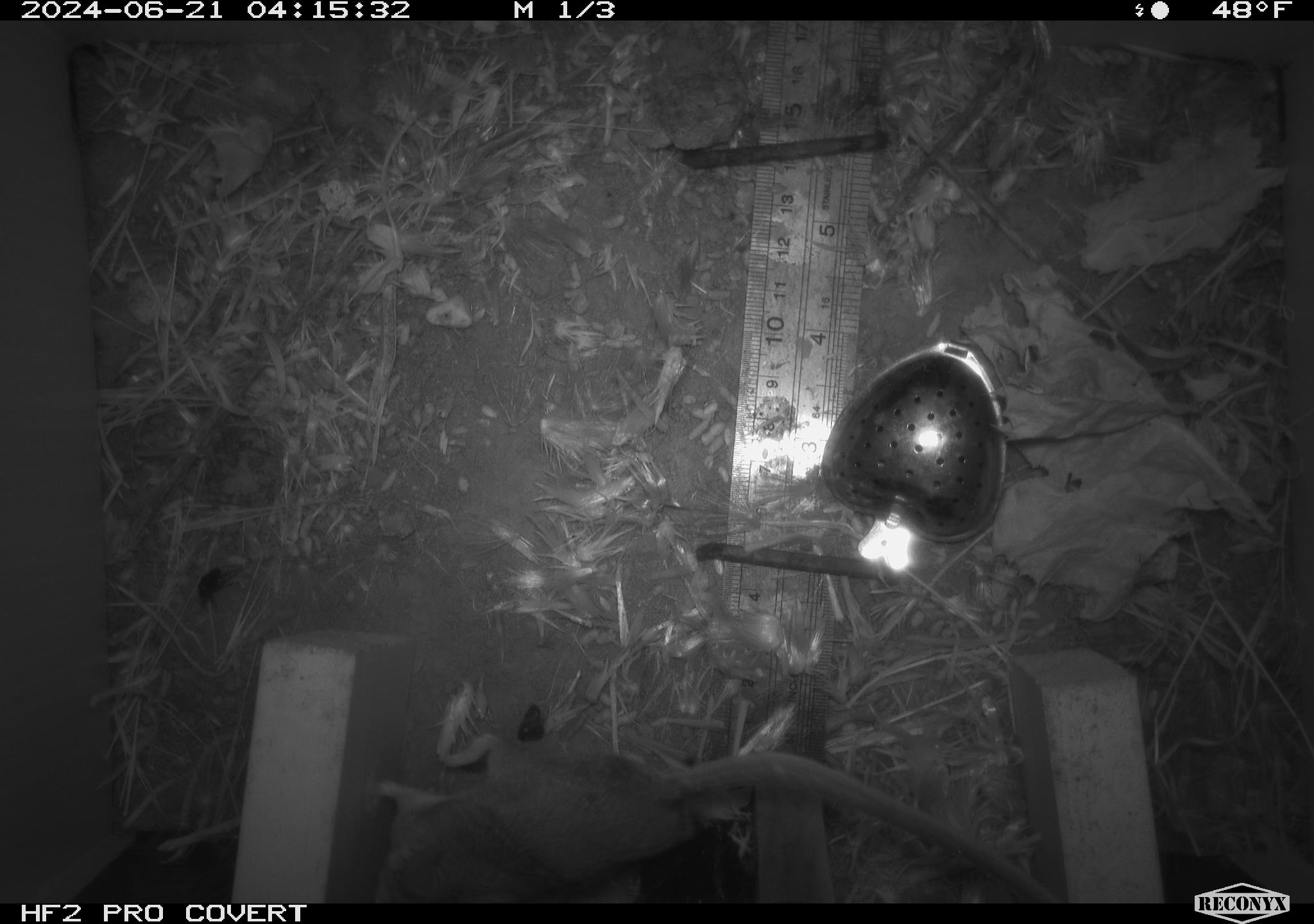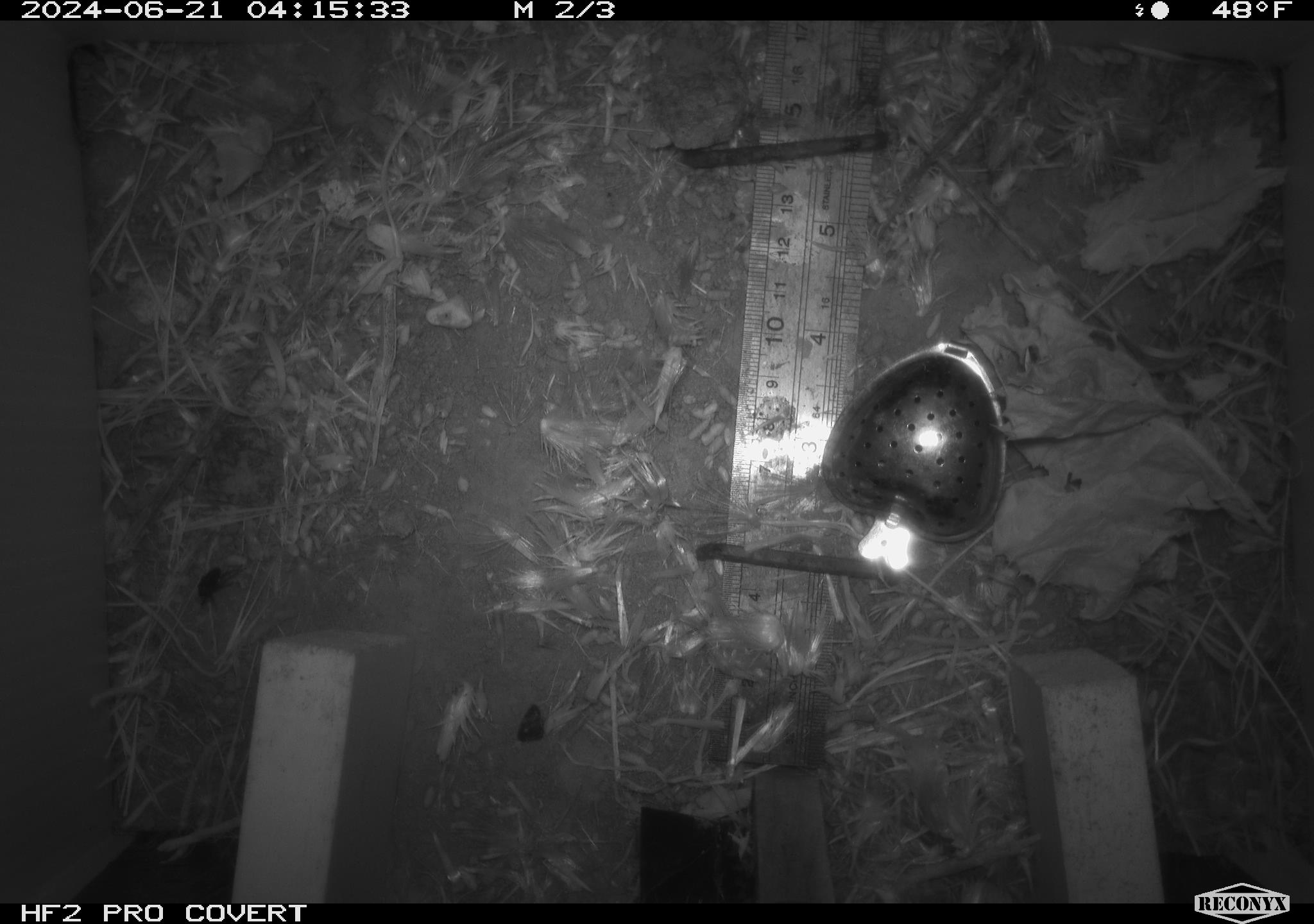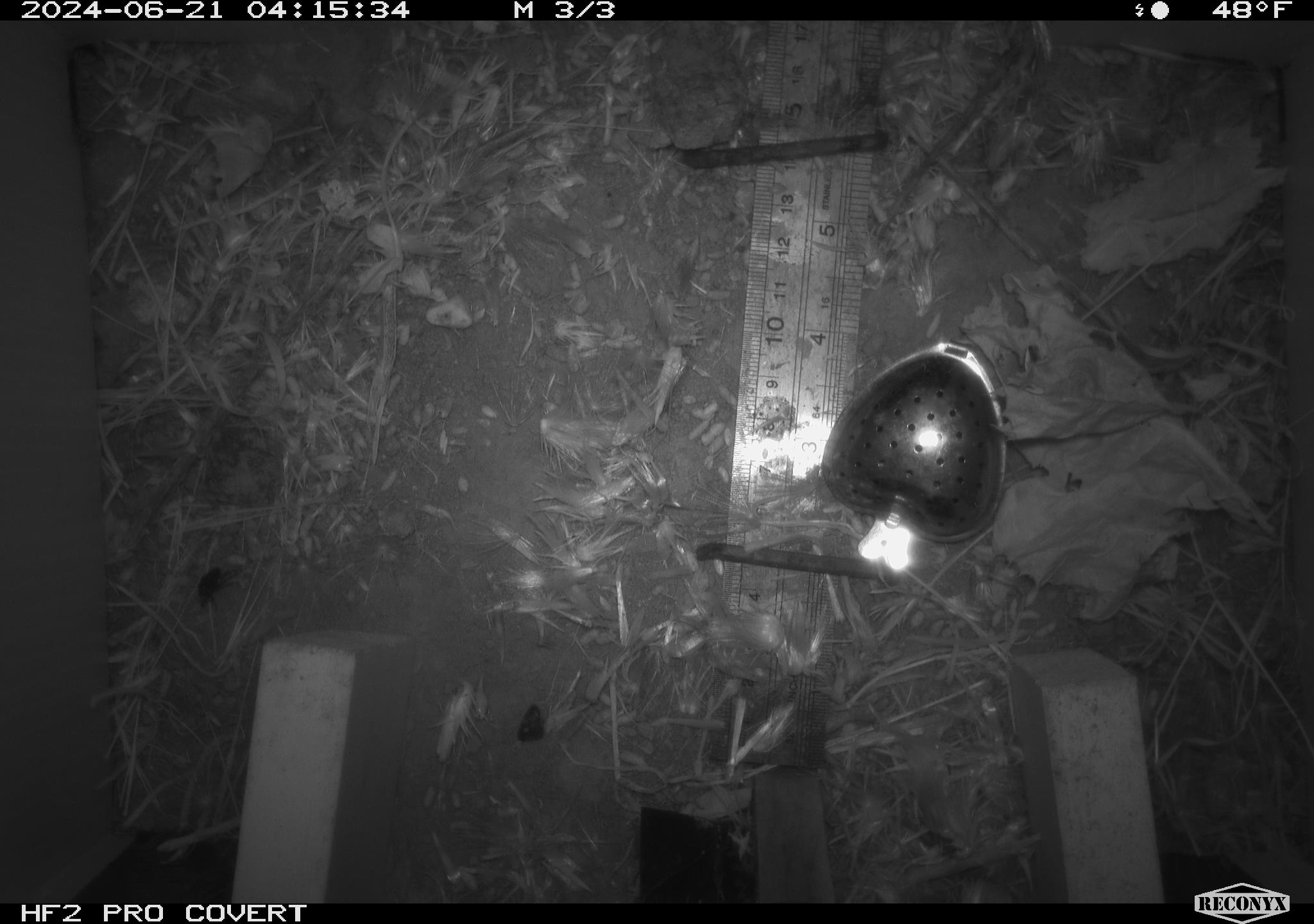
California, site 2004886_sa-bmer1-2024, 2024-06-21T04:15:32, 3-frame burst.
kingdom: Animalia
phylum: Chordata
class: Mammalia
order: Rodentia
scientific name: Rodentia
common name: mouse species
Mouse species (Rodentia).